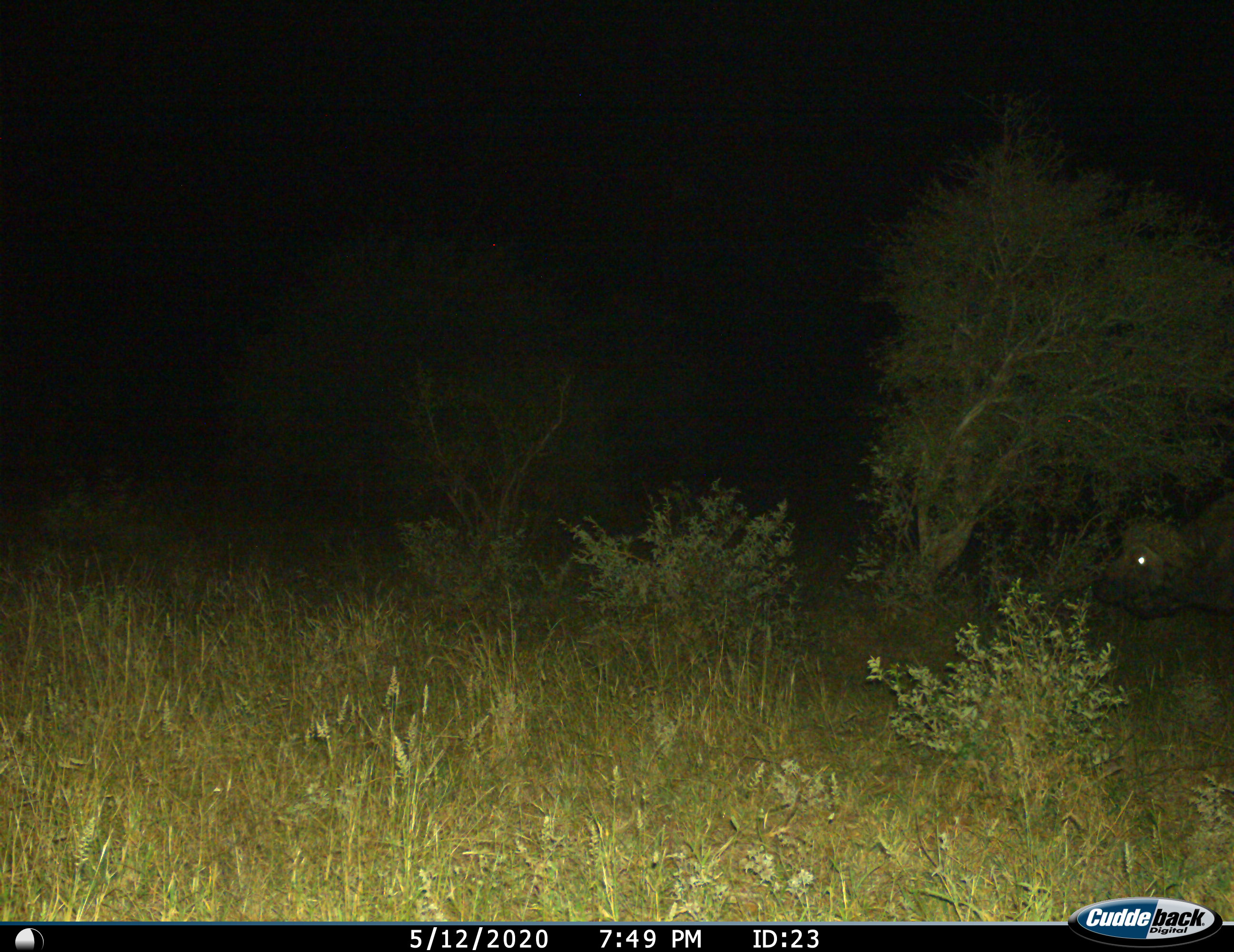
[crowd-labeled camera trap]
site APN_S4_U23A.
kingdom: Animalia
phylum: Chordata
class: Mammalia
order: Artiodactyla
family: Bovidae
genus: Syncerus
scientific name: Syncerus caffer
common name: african buffalo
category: buffalo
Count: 1.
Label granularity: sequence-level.